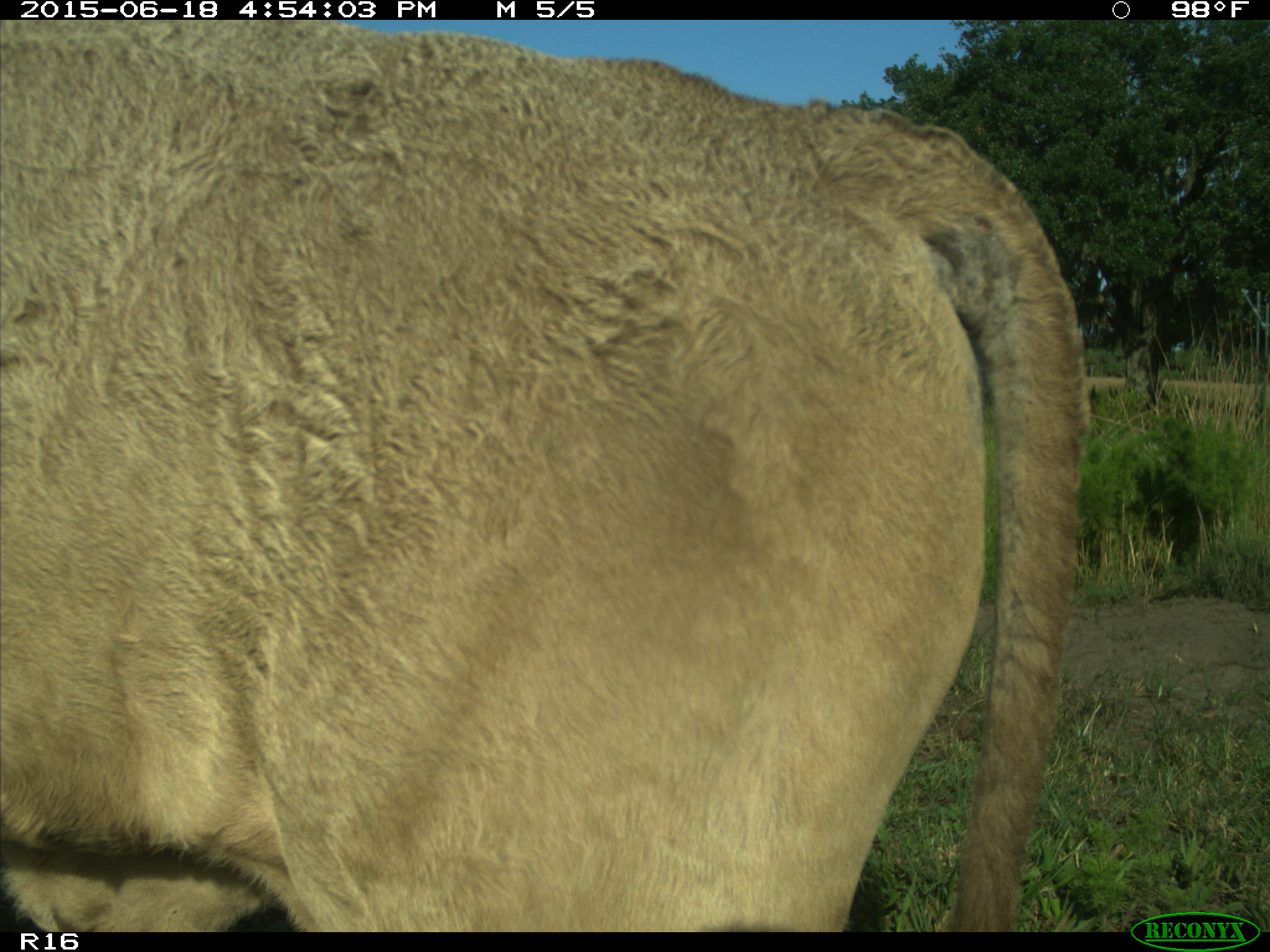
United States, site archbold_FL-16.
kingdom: Animalia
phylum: Chordata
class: Mammalia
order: Artiodactyla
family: Bovidae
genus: Bos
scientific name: Bos taurus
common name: domestic cow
Bos taurus (domestic cow).